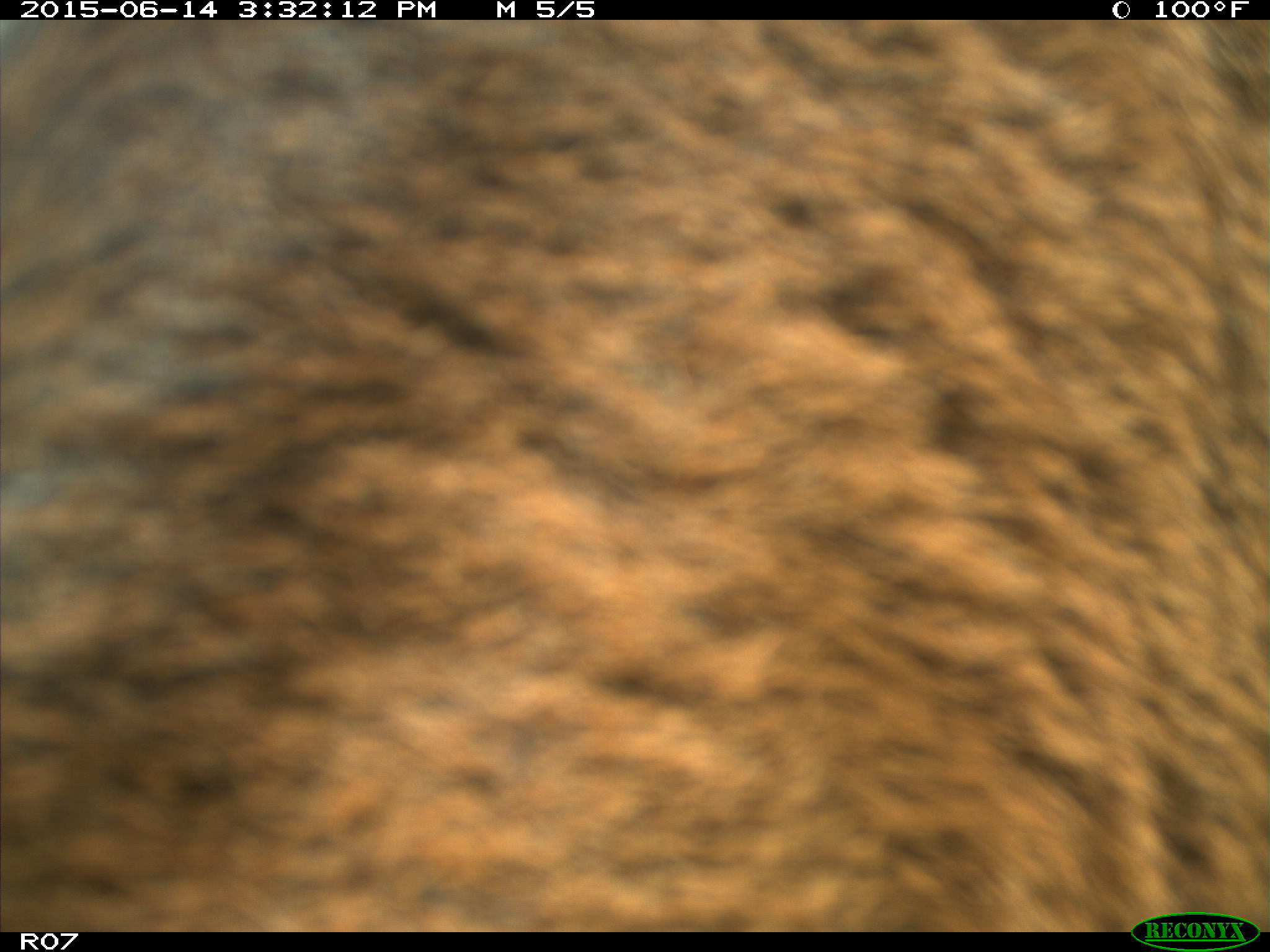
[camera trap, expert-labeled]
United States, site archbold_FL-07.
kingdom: Animalia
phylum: Chordata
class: Mammalia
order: Artiodactyla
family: Bovidae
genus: Bos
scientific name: Bos taurus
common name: domestic cow